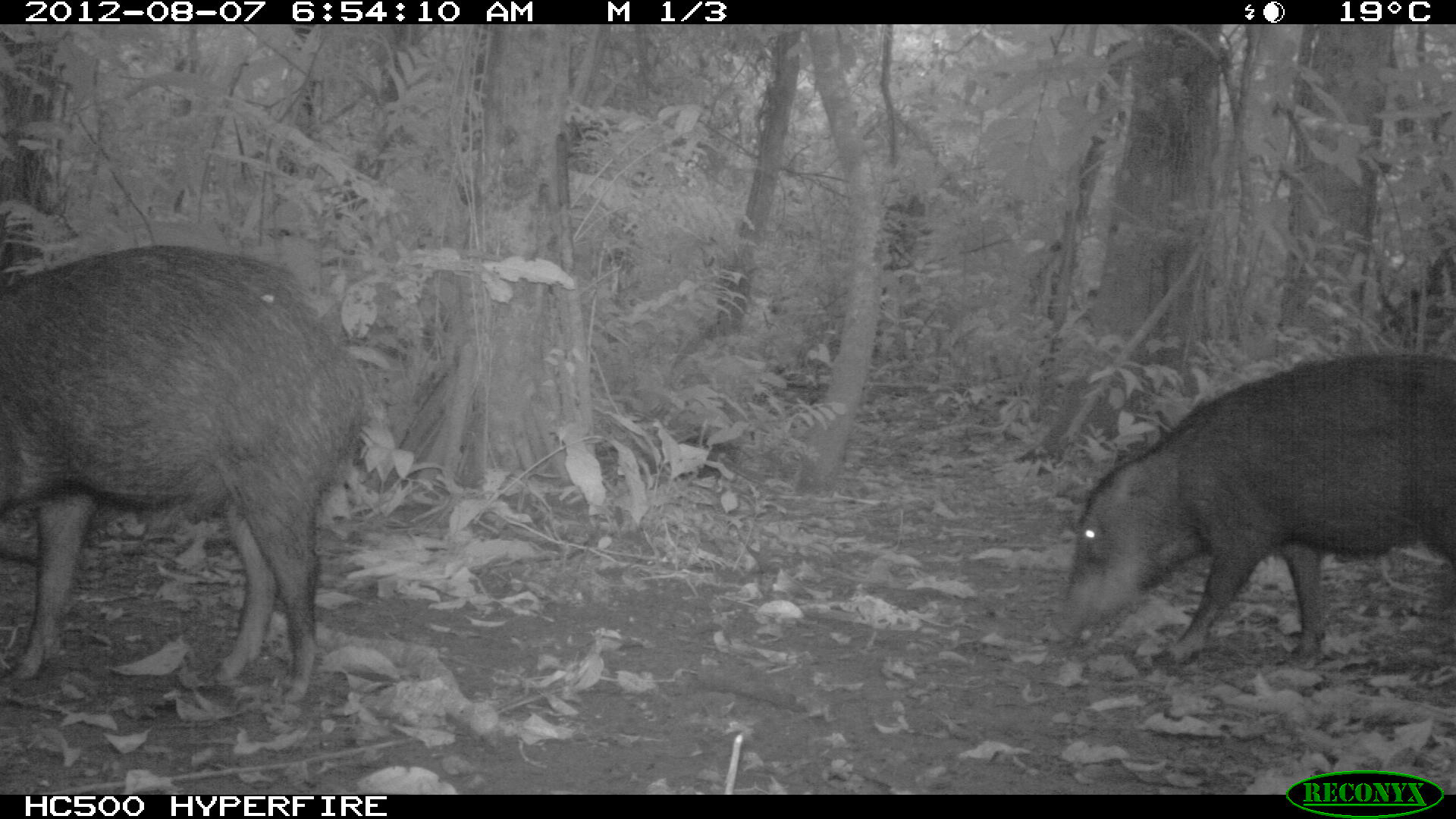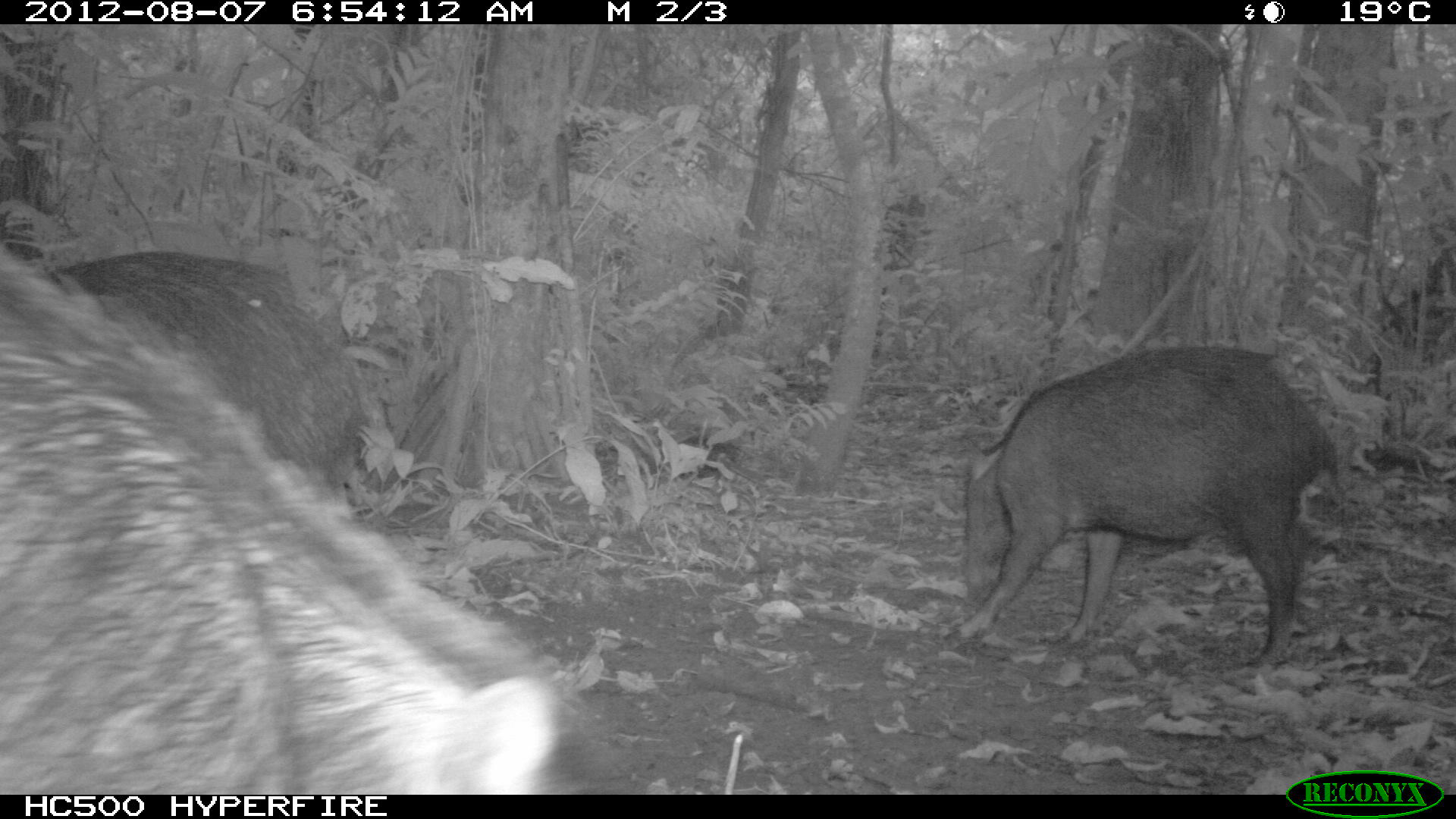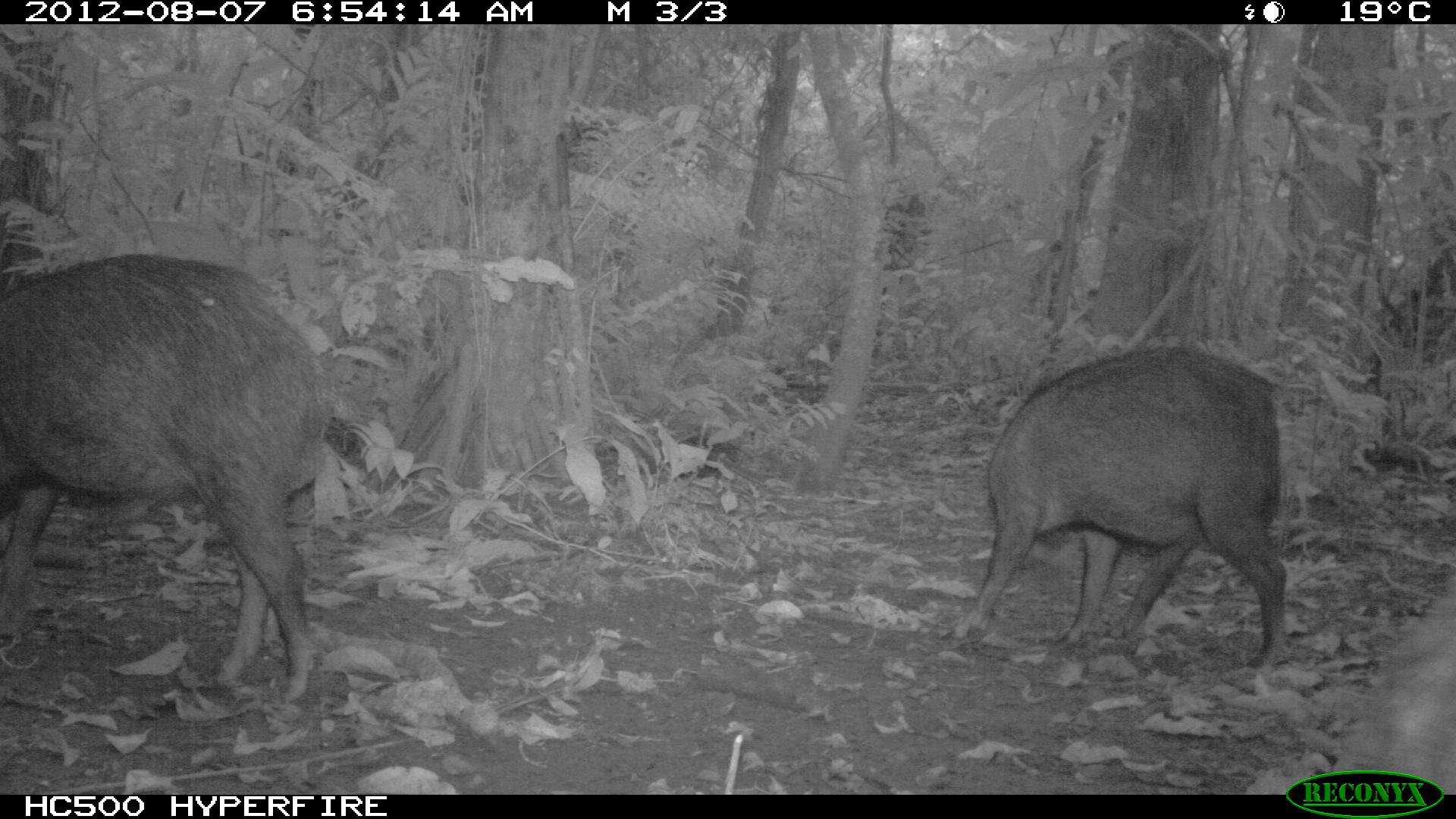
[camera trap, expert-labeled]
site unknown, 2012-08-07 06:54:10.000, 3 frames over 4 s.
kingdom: Animalia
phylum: Chordata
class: Mammalia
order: Artiodactyla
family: Tayassuidae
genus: Tayassu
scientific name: Tayassu pecari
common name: white-lipped peccary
Tayassu pecari (white-lipped peccary).